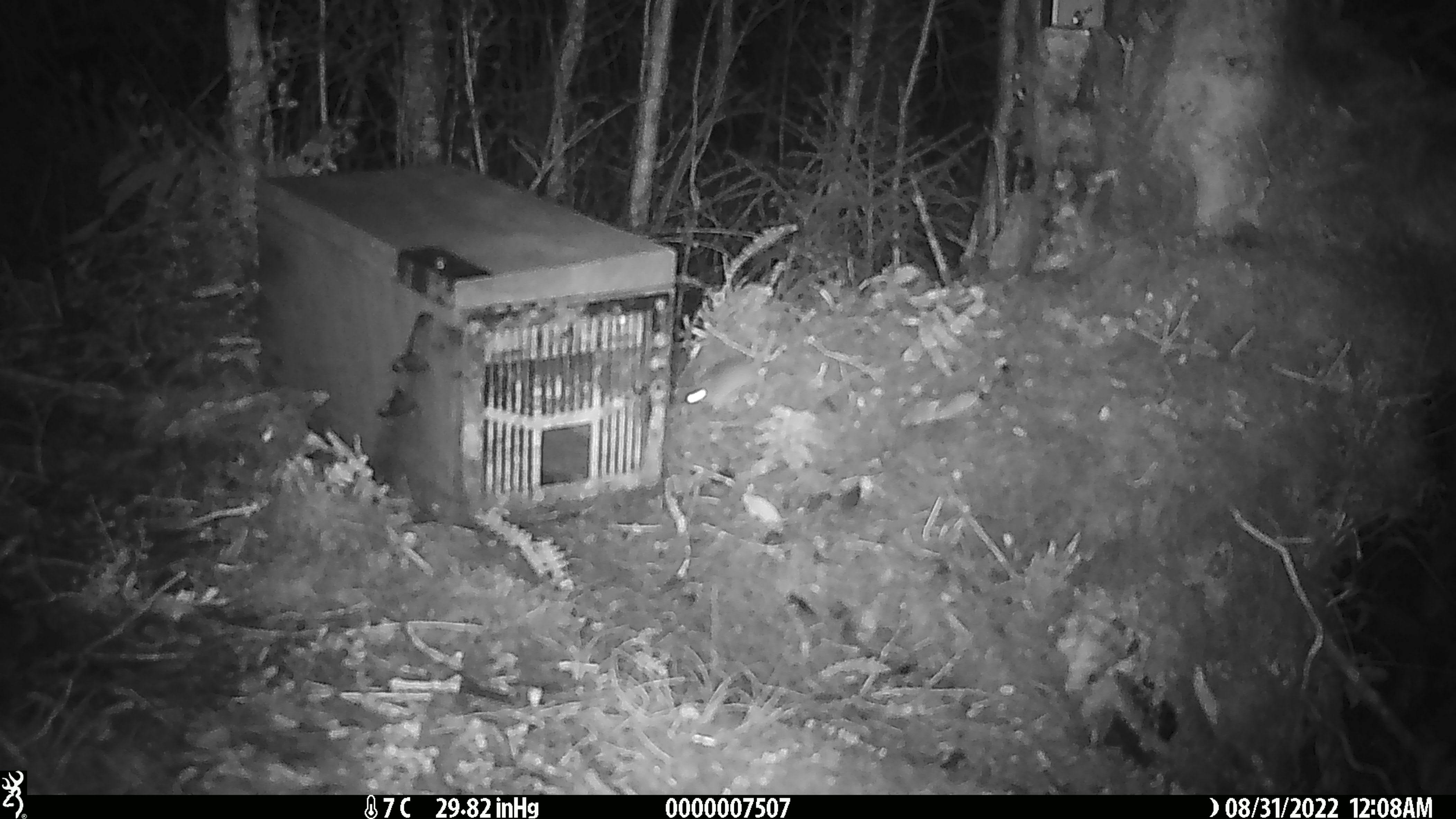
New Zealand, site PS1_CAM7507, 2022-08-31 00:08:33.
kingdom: Animalia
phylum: Chordata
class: Mammalia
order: Rodentia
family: Muridae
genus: Mus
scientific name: Mus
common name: mouse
Mouse (Mus).